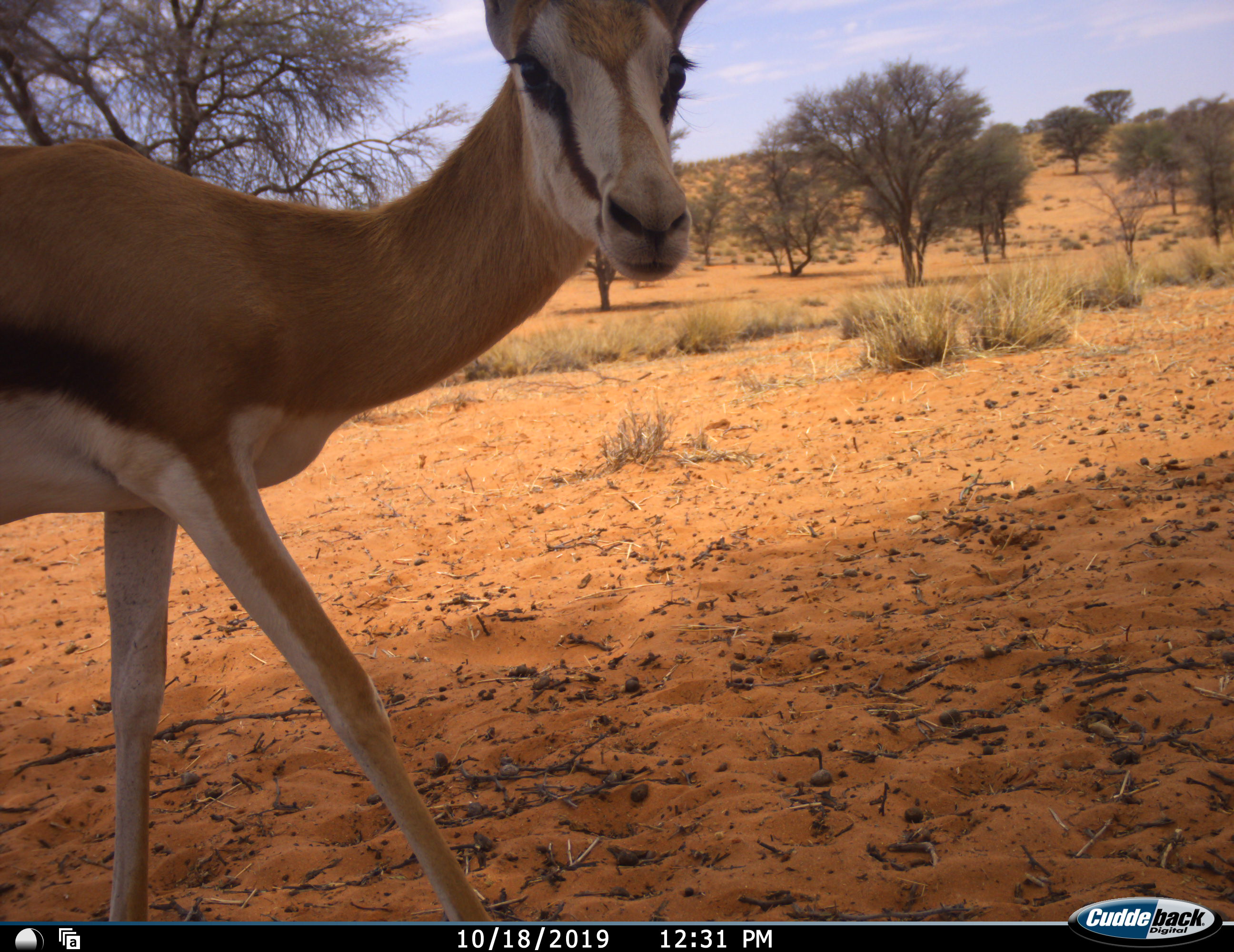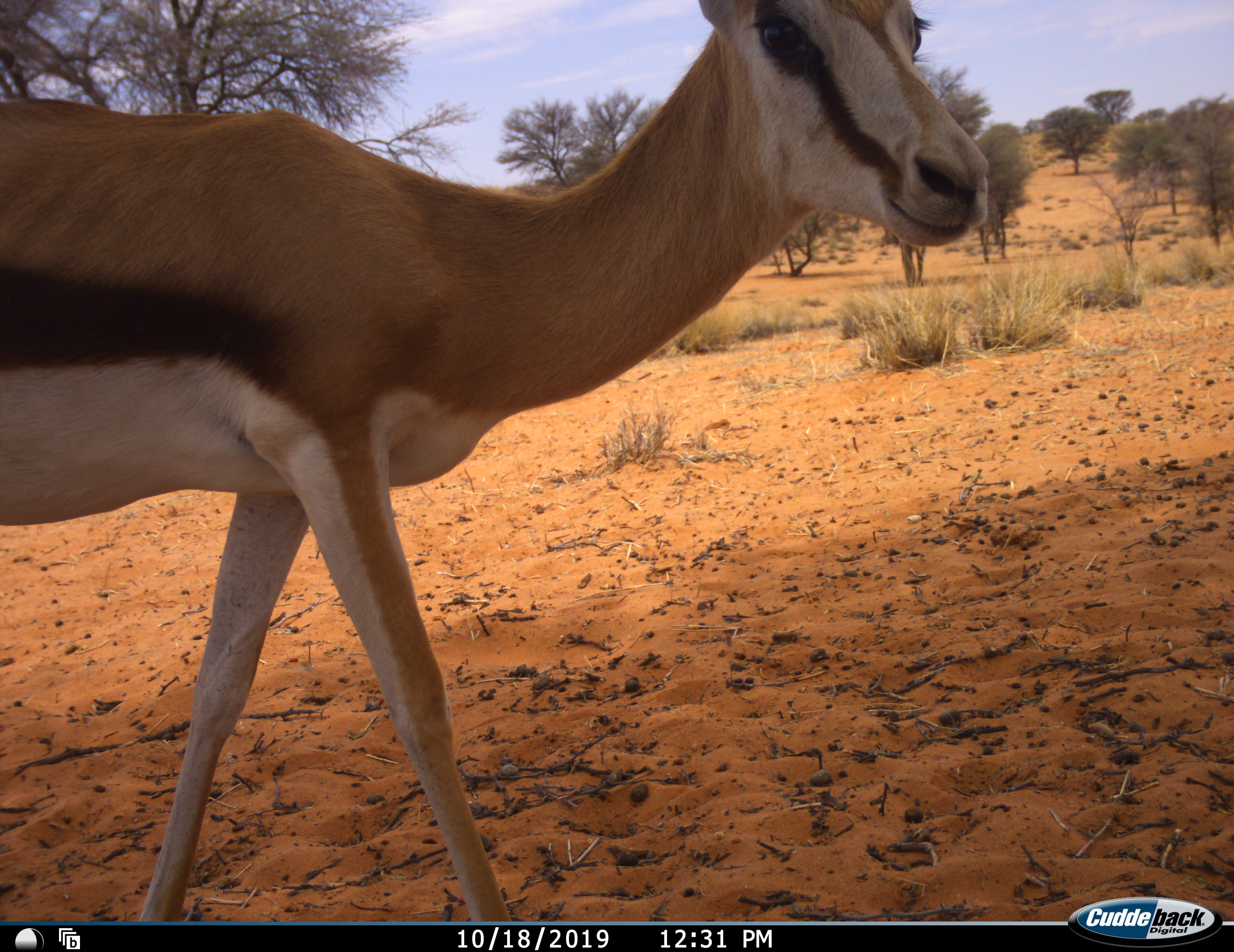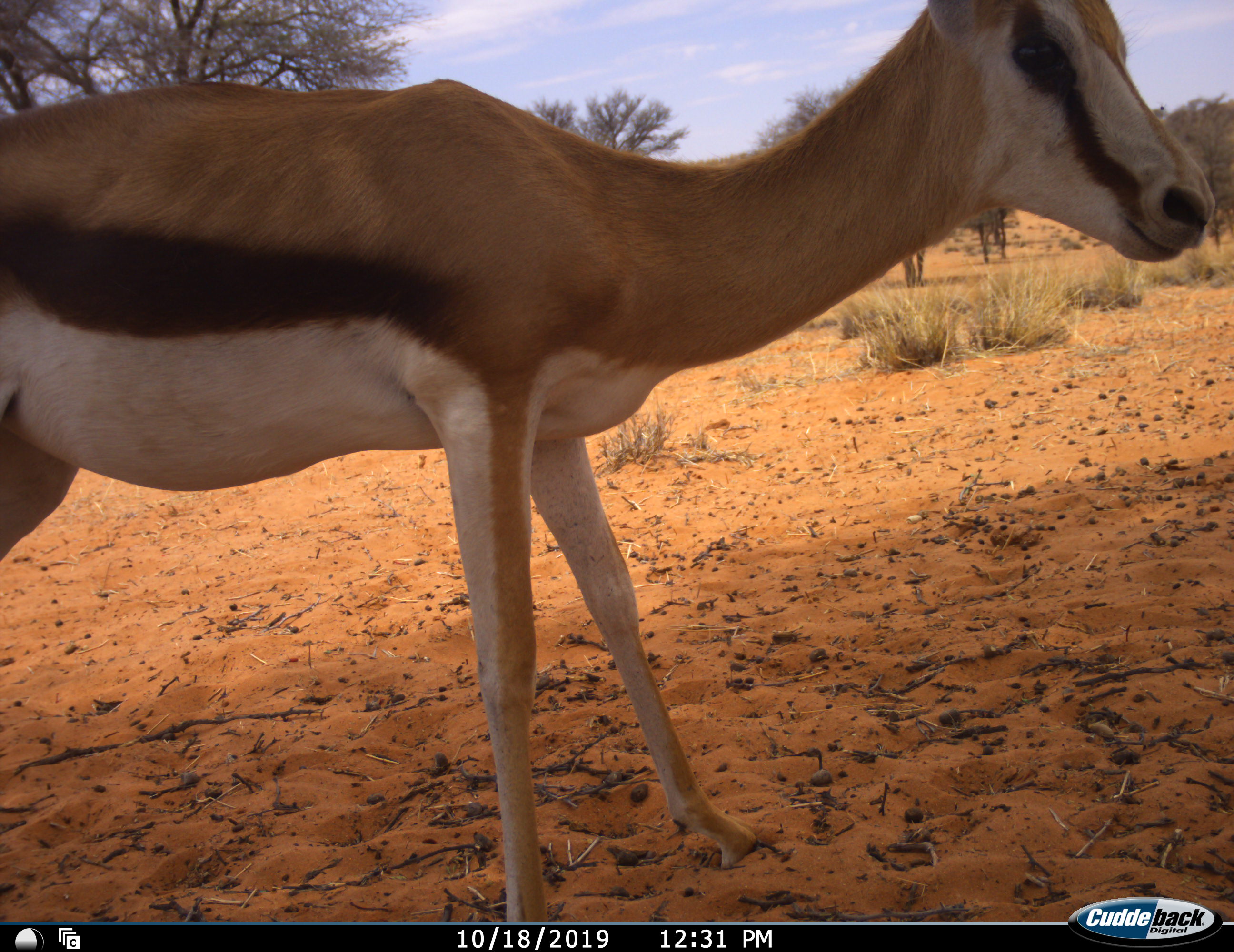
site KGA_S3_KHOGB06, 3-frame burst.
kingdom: Animalia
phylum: Chordata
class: Mammalia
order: Artiodactyla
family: Bovidae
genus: Antidorcas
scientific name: Antidorcas marsupialis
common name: springbok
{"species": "springbok (Antidorcas marsupialis)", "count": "1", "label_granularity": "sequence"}